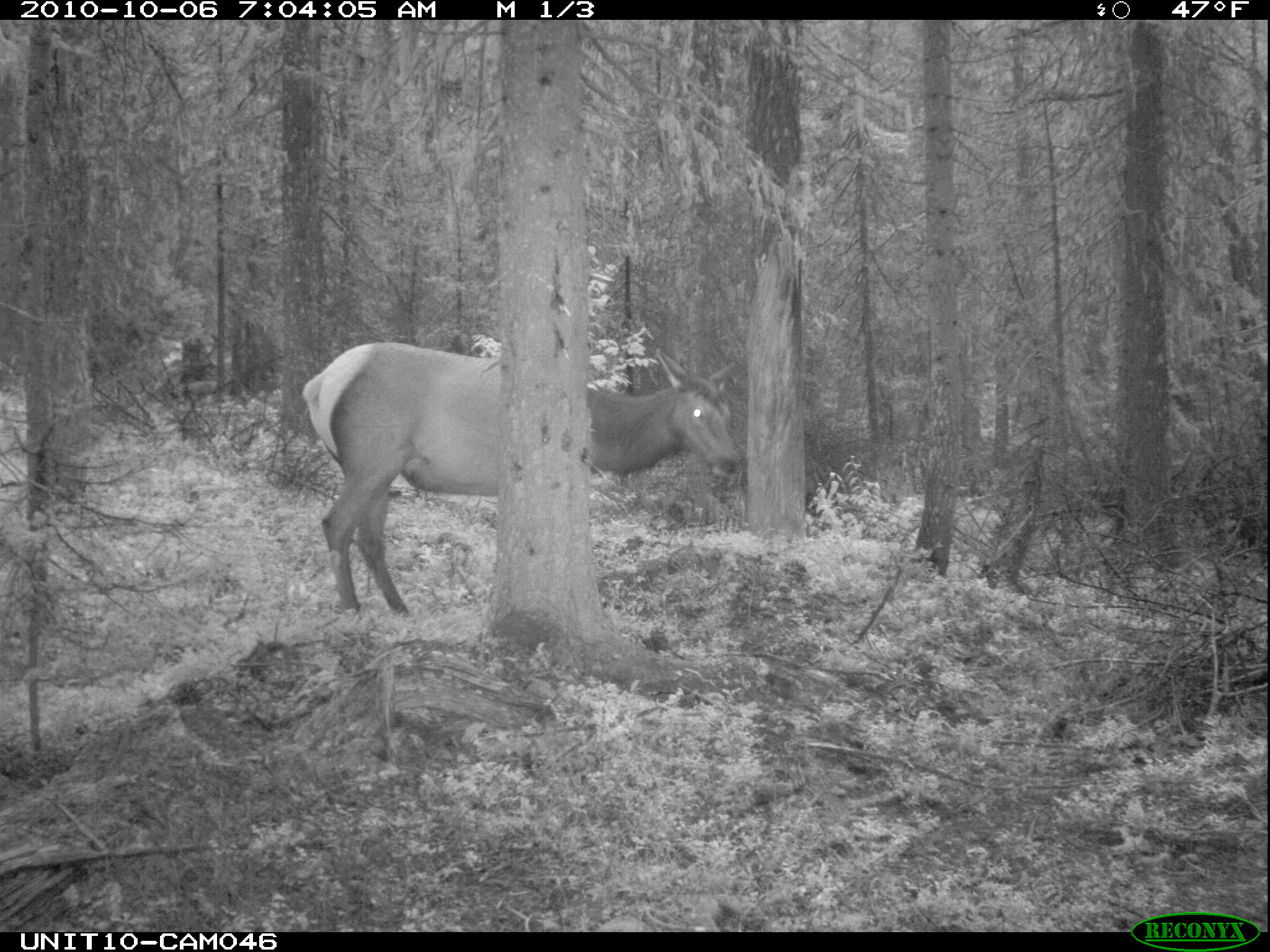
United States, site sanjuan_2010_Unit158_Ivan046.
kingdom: Animalia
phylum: Chordata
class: Mammalia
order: Artiodactyla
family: Cervidae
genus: Cervus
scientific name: Cervus elaphus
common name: red deer